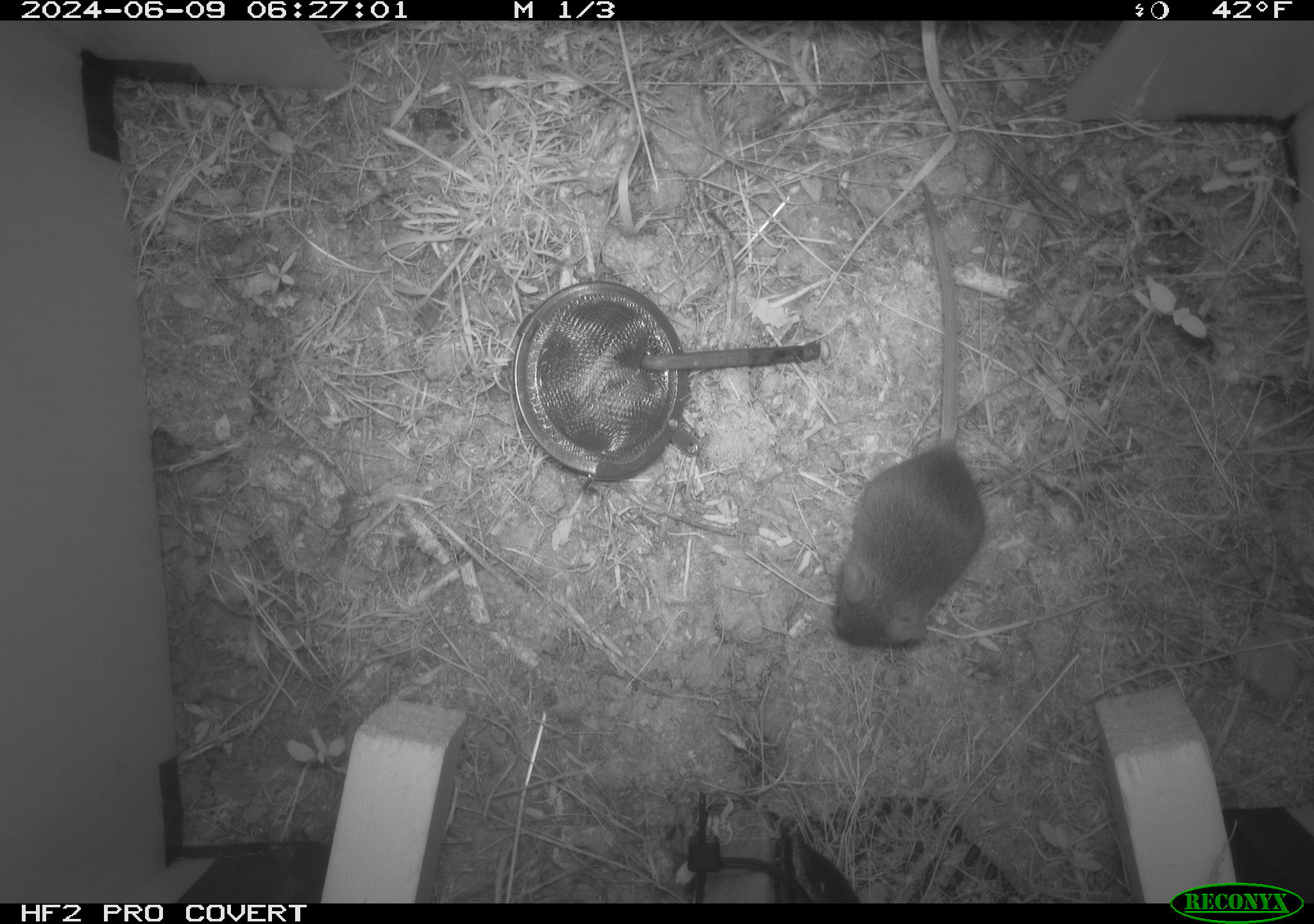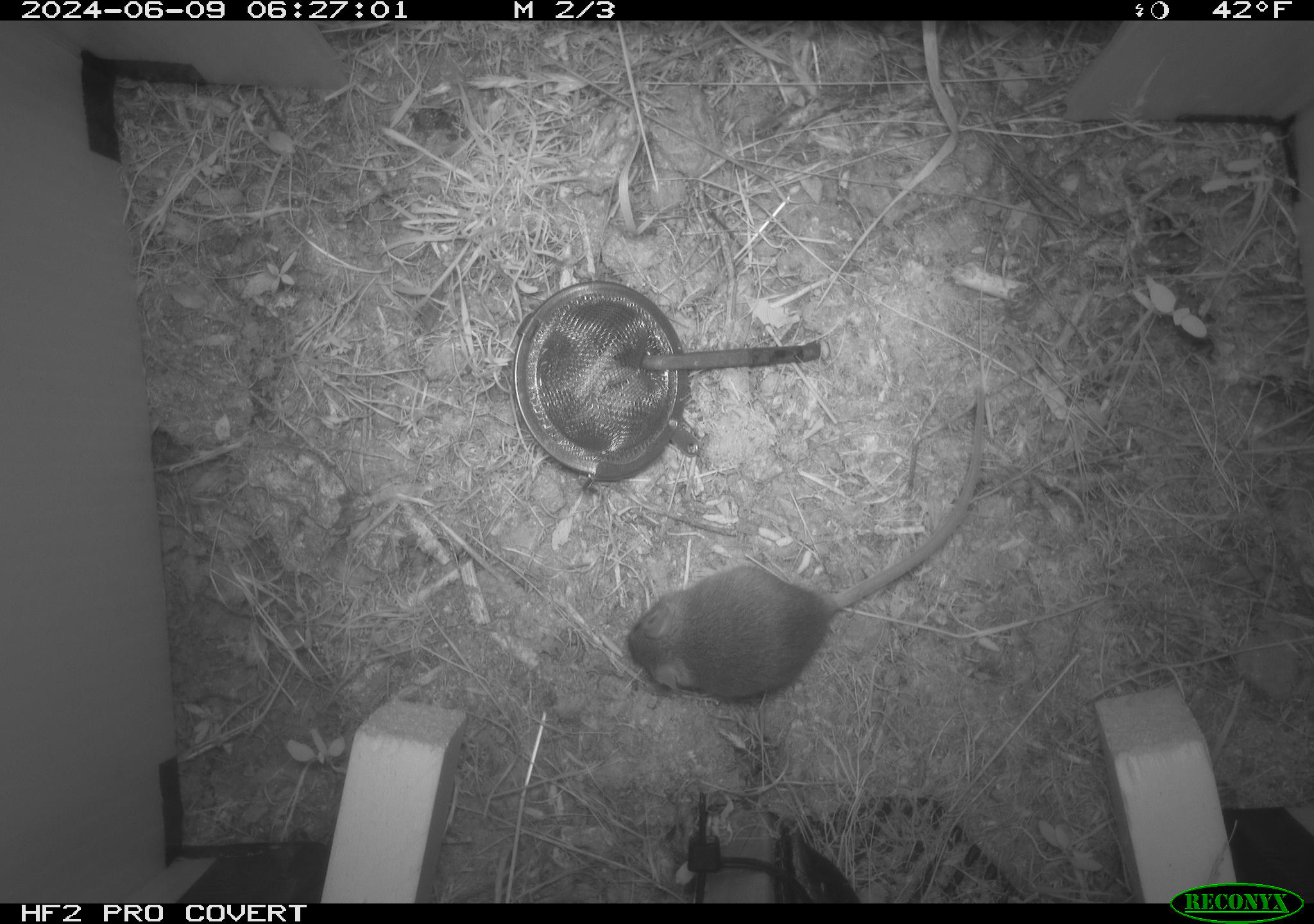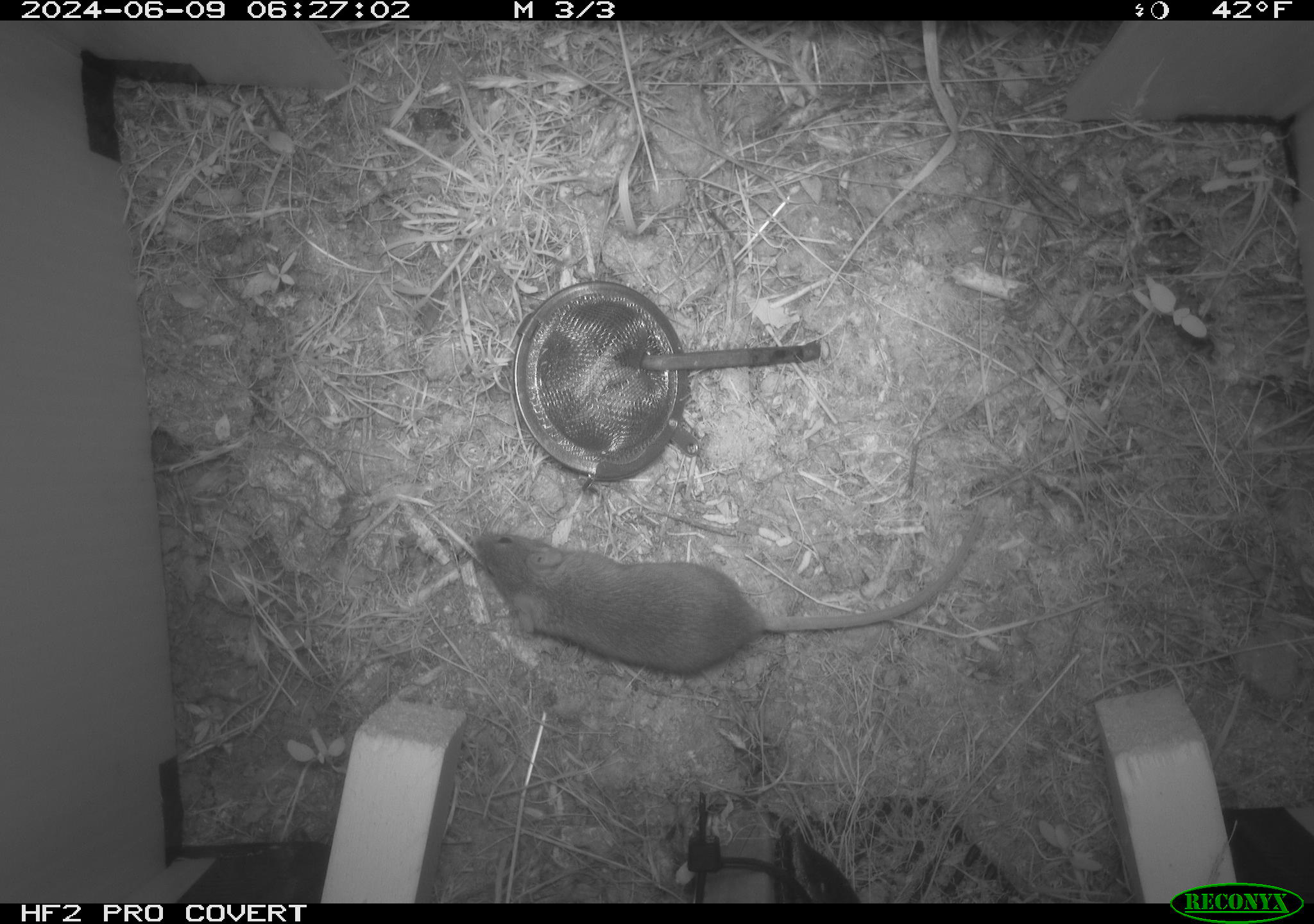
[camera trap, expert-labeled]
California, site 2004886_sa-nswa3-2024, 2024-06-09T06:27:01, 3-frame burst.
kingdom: Animalia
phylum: Chordata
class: Mammalia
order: Rodentia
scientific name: Rodentia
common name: rodent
Rodent (Rodentia).